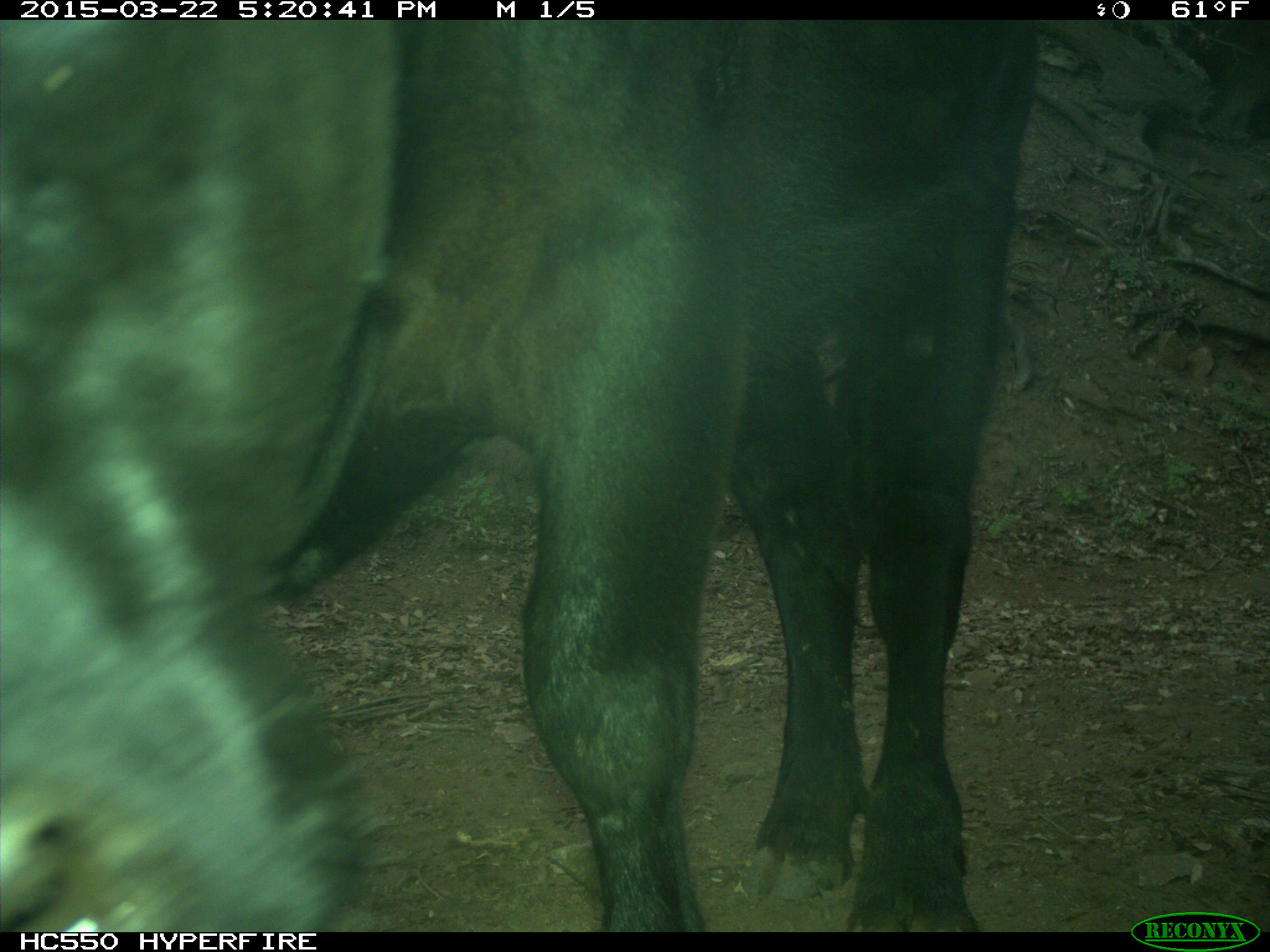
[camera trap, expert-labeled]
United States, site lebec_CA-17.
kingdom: Animalia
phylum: Chordata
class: Mammalia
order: Artiodactyla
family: Bovidae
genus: Bos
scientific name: Bos taurus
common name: domestic cow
Bos taurus (domestic cow).